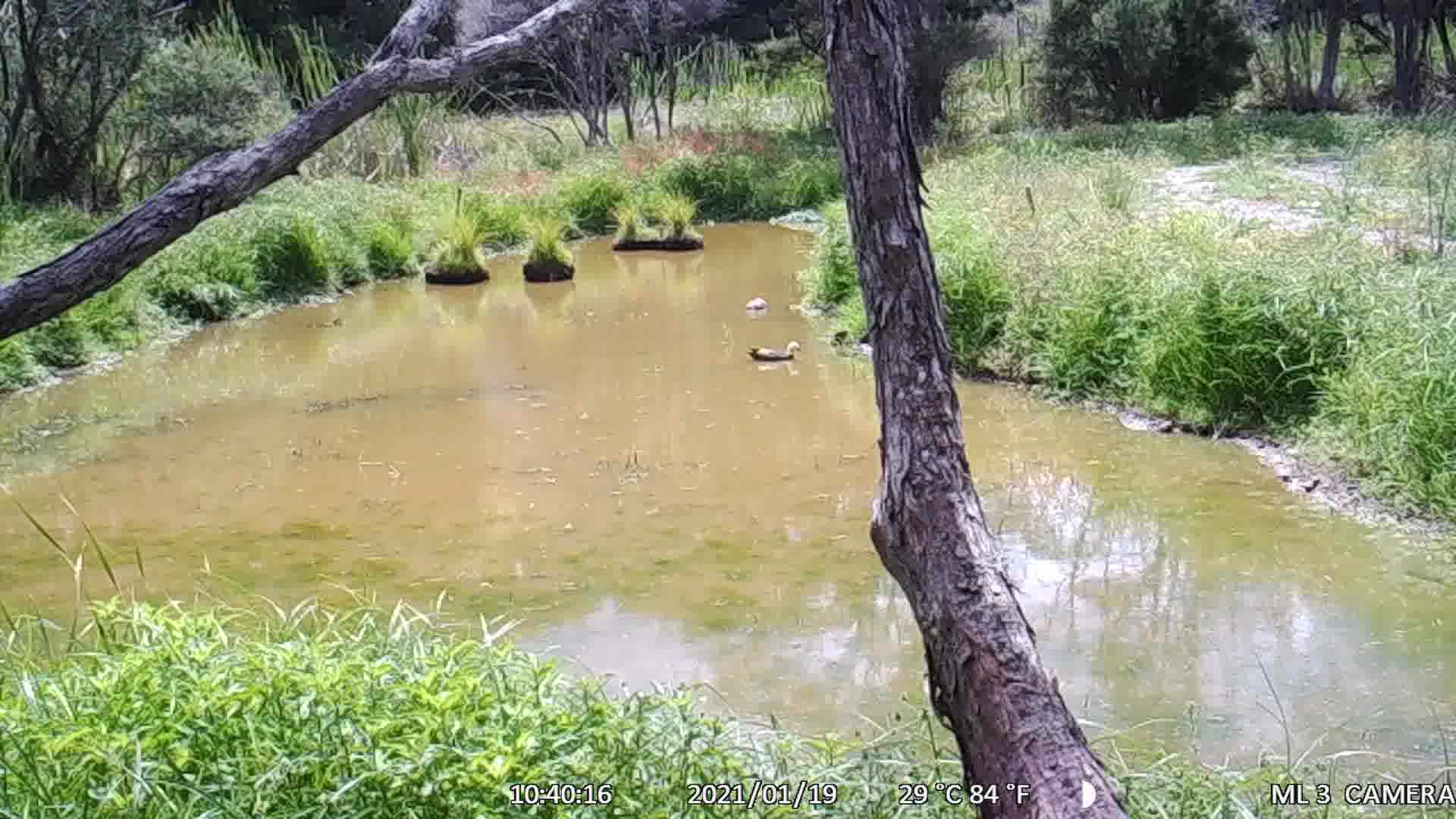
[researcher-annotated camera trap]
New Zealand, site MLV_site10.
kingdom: Animalia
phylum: Chordata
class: Aves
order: Anseriformes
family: Anatidae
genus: Tadorna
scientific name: Tadorna variegata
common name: paradise shelduck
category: paradise duck